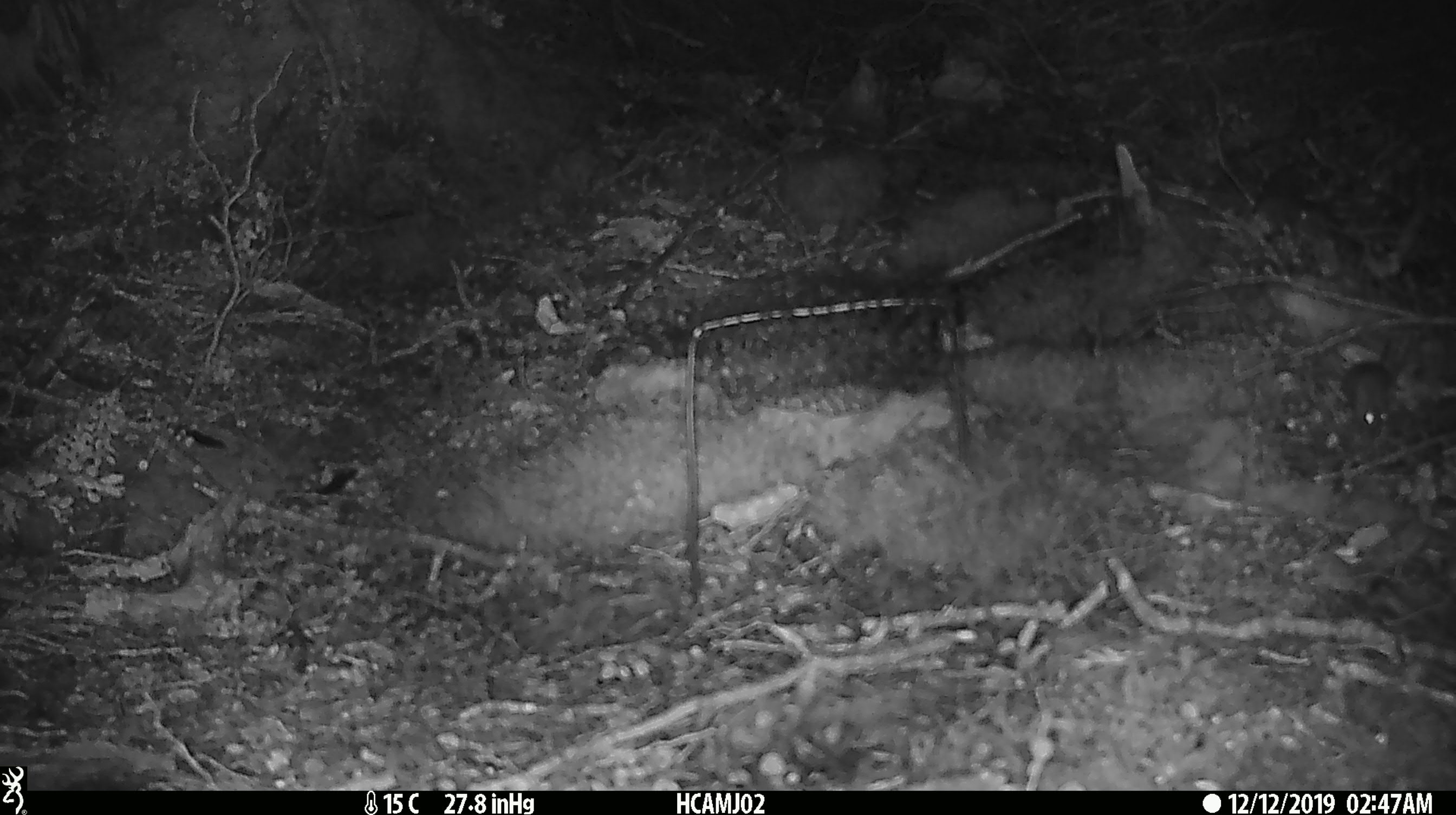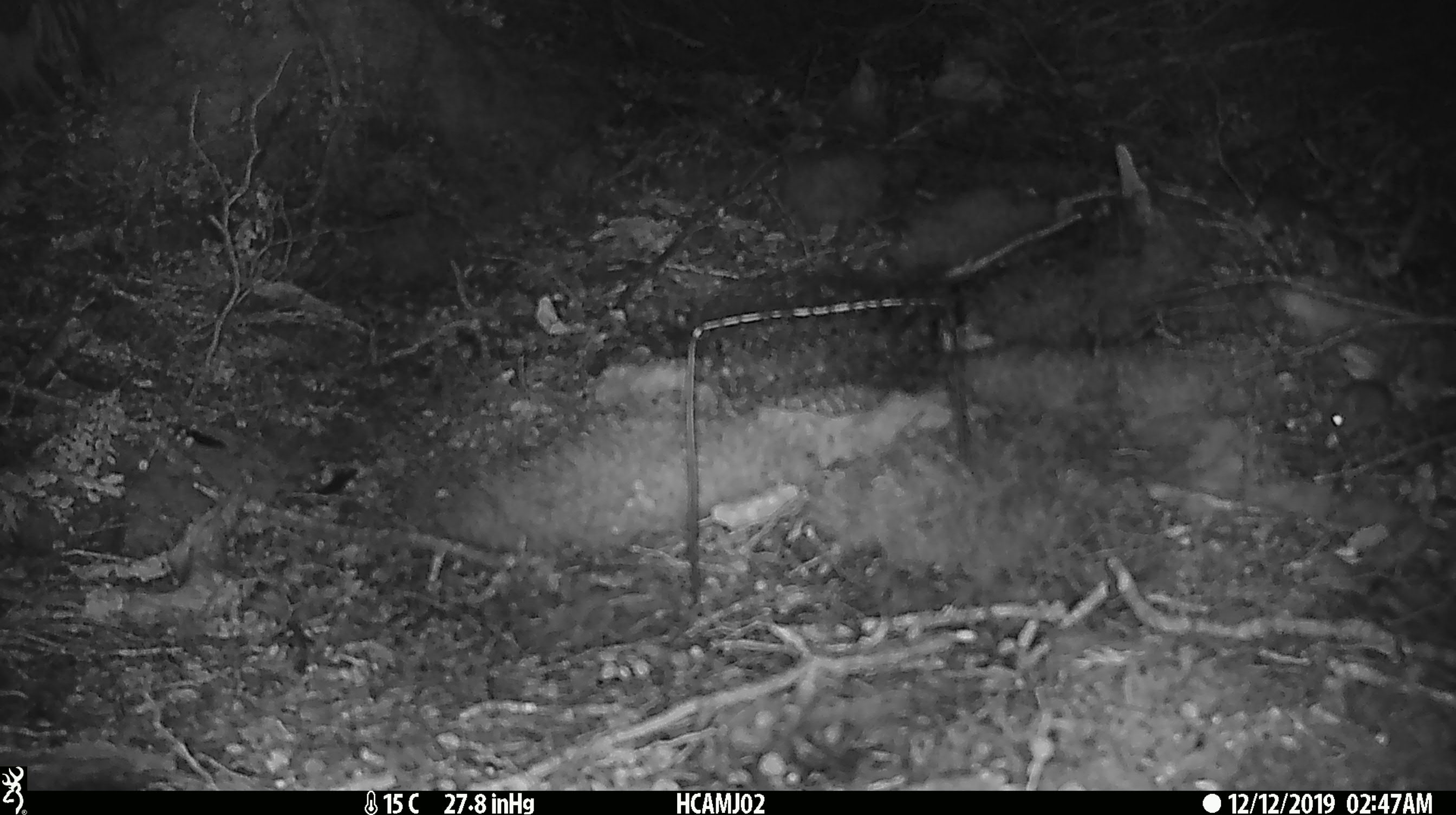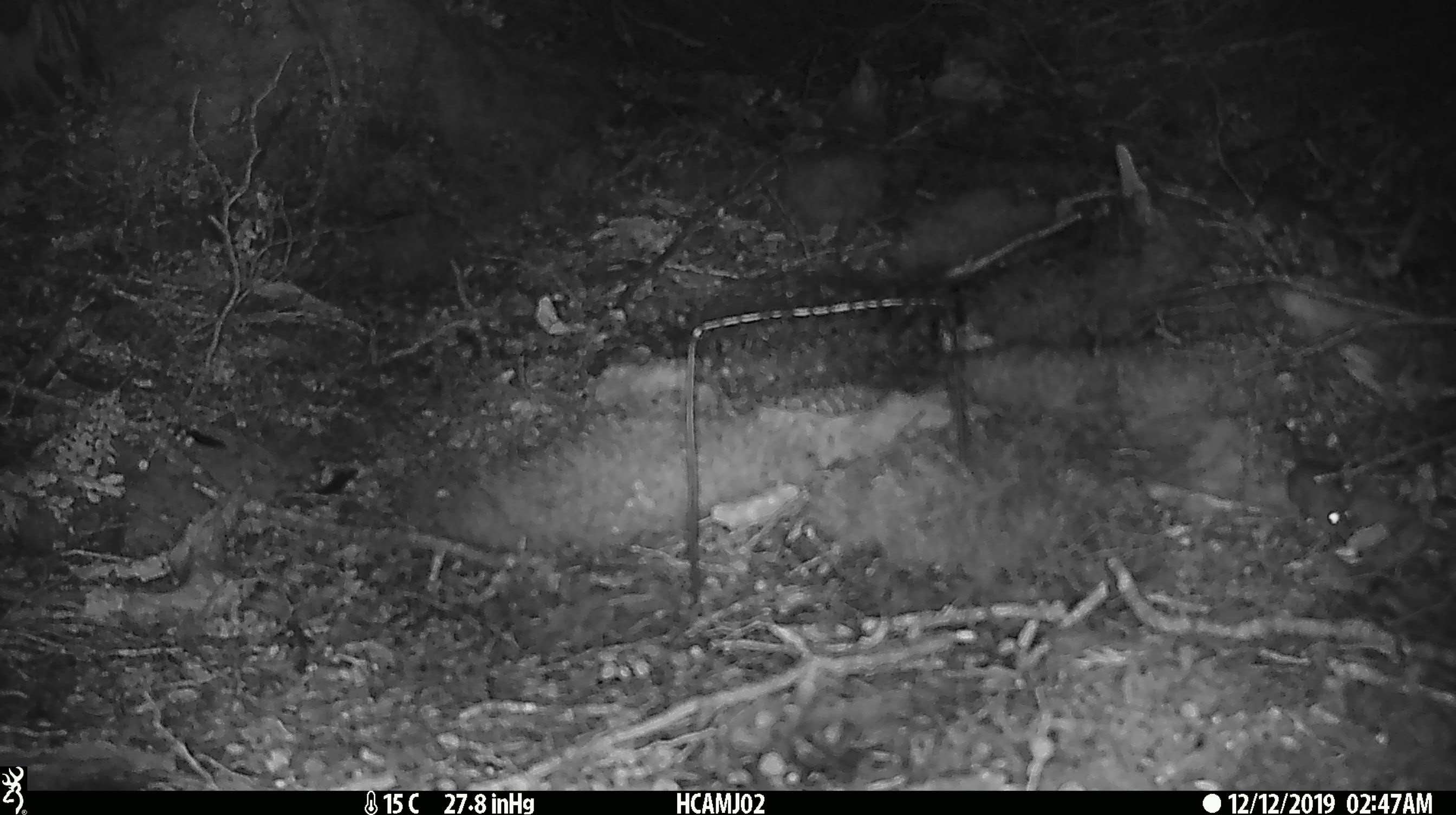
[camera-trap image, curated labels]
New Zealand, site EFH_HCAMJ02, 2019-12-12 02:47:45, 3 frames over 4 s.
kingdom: Animalia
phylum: Chordata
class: Mammalia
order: Rodentia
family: Muridae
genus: Mus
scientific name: Mus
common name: mouse